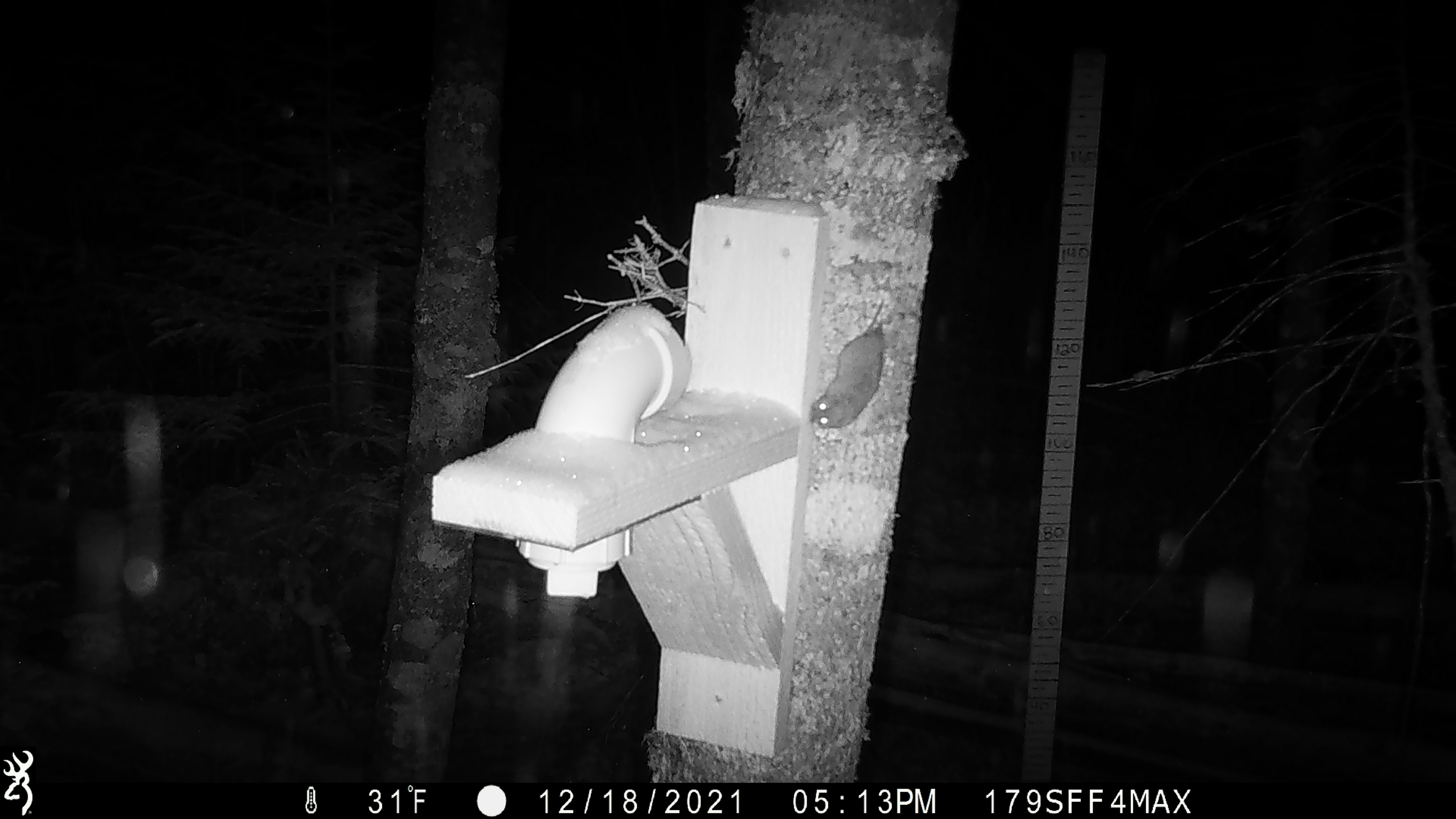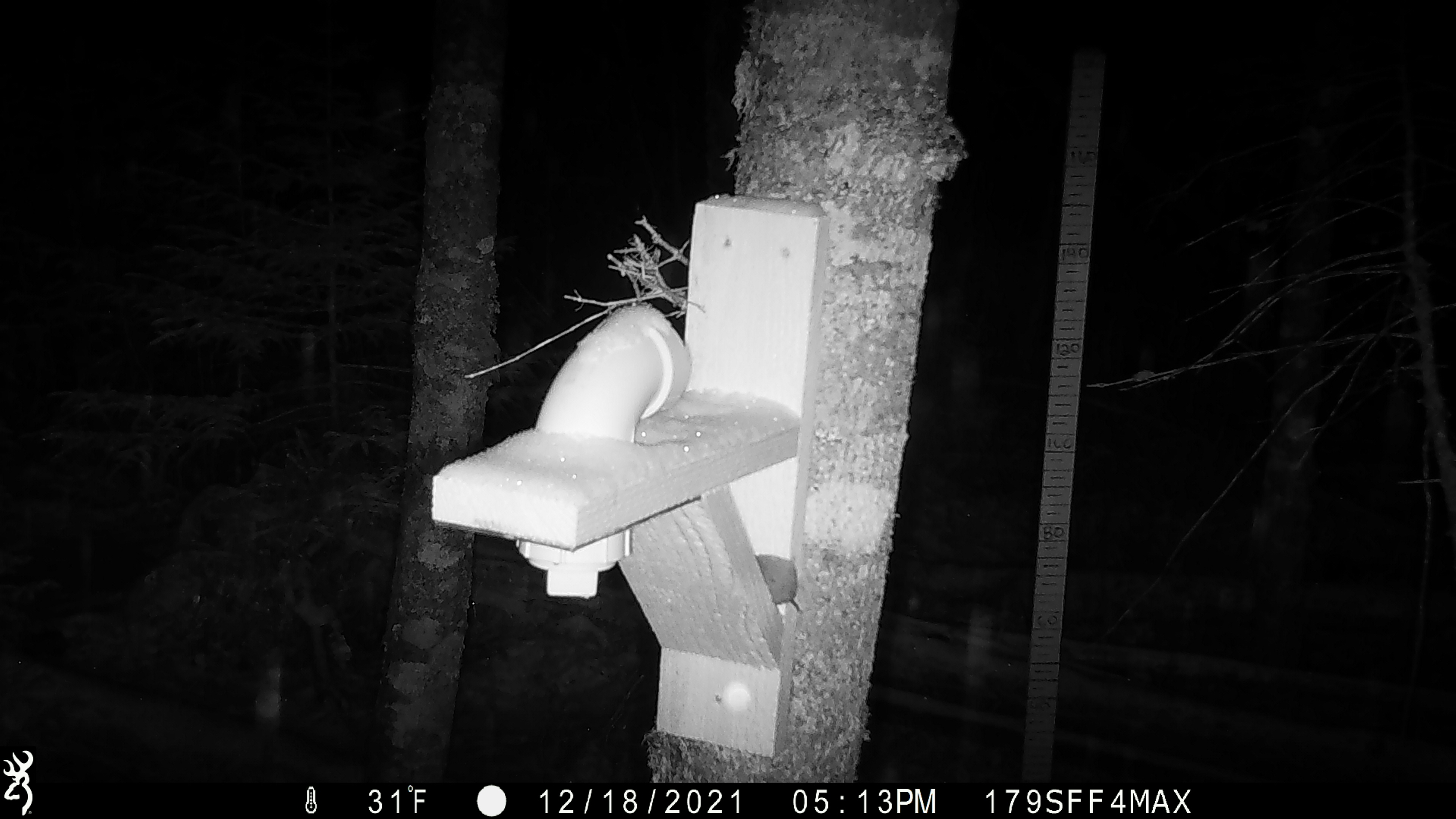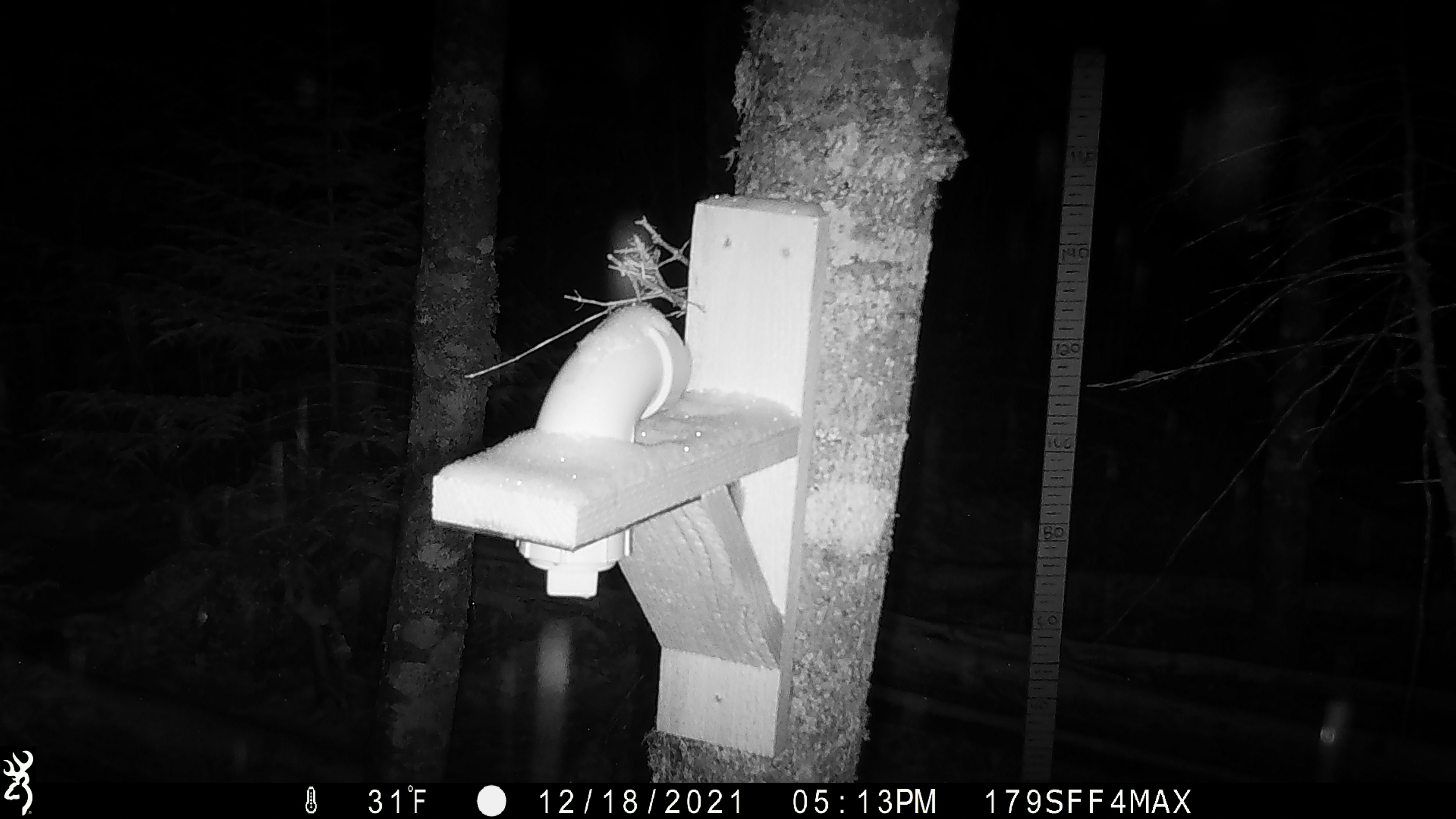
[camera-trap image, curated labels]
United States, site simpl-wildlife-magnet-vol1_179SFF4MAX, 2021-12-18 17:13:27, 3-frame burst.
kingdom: Animalia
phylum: Chordata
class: Mammalia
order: Rodentia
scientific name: Rodentia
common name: mouse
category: mouse sp.